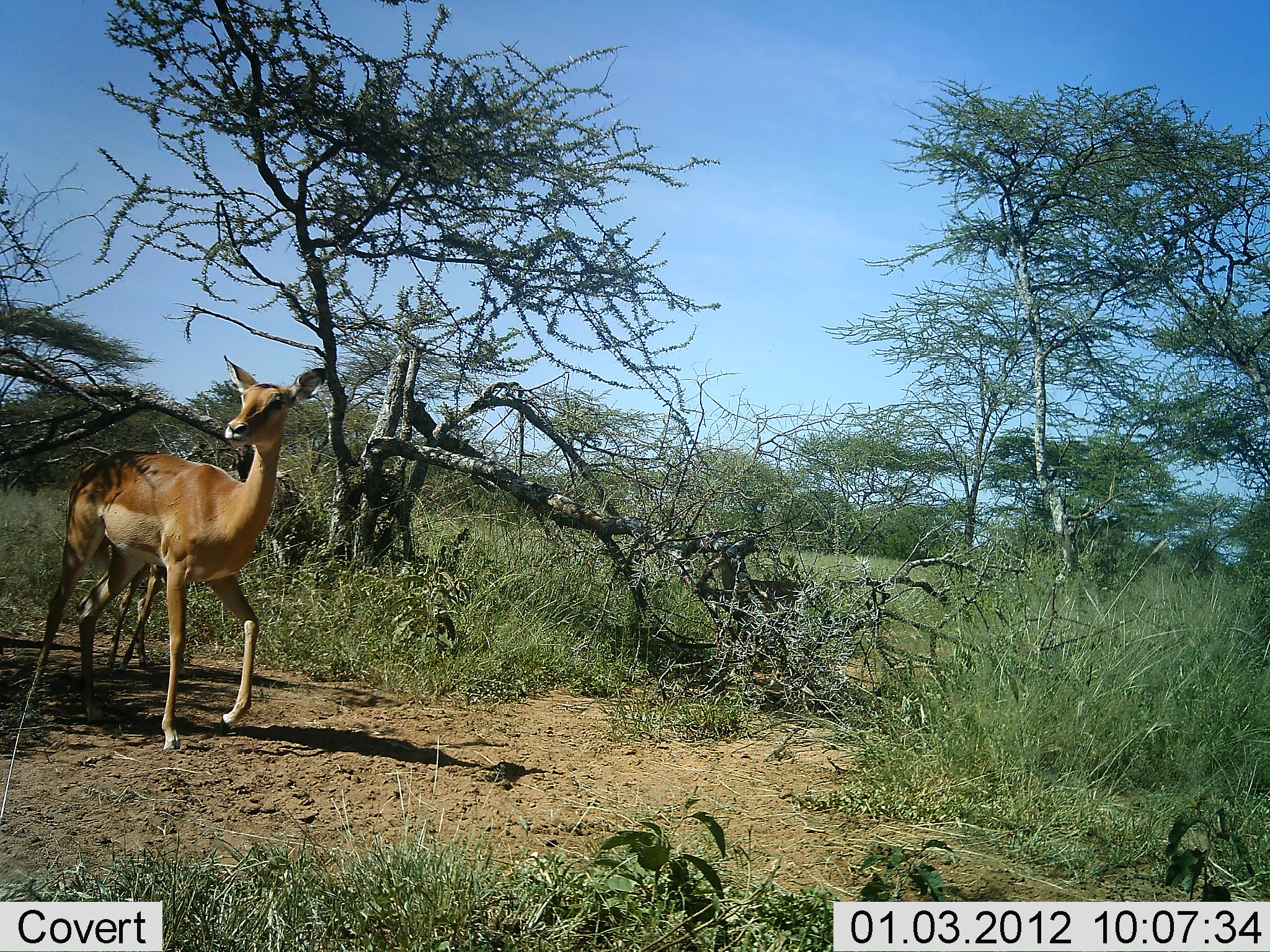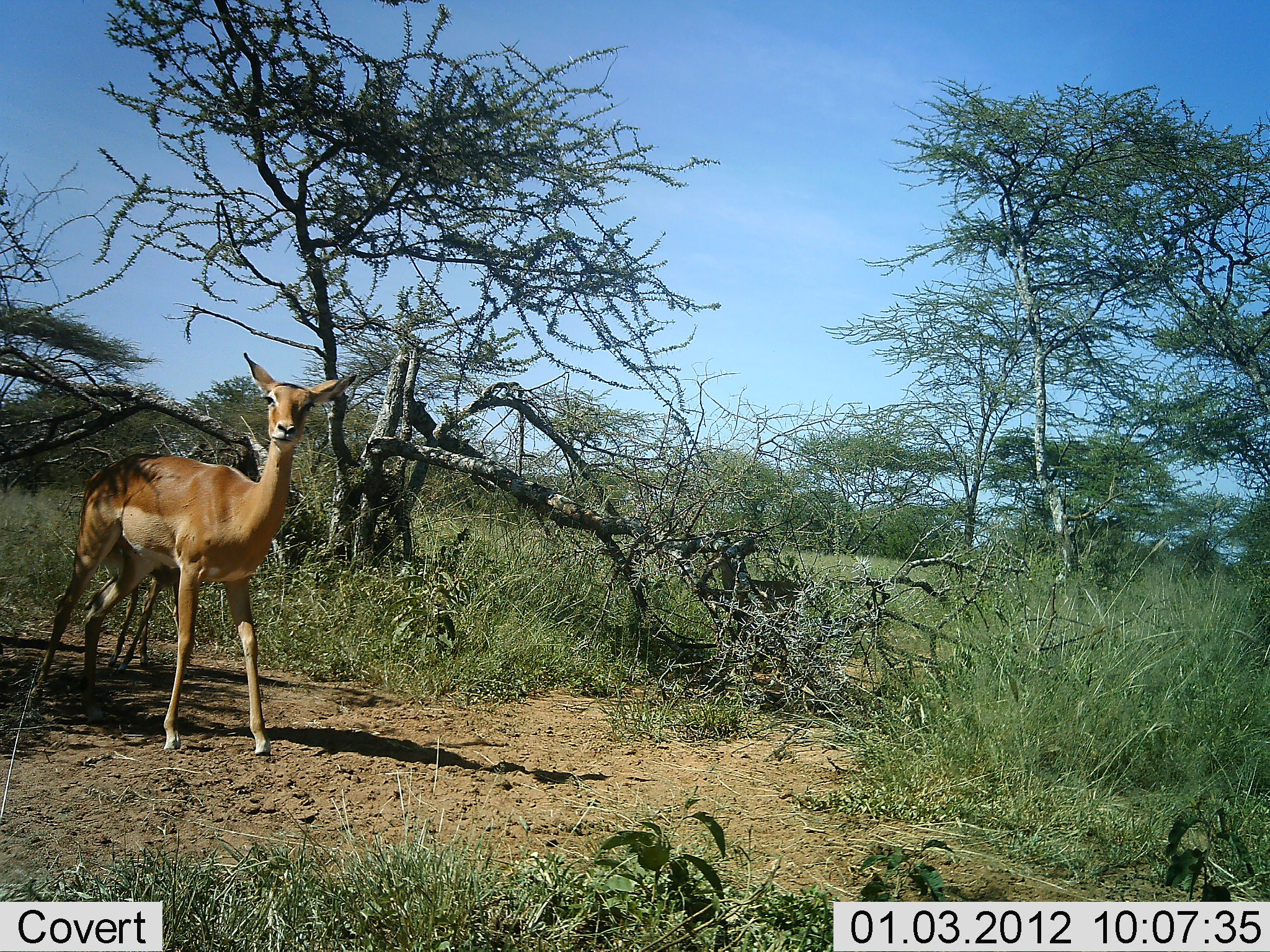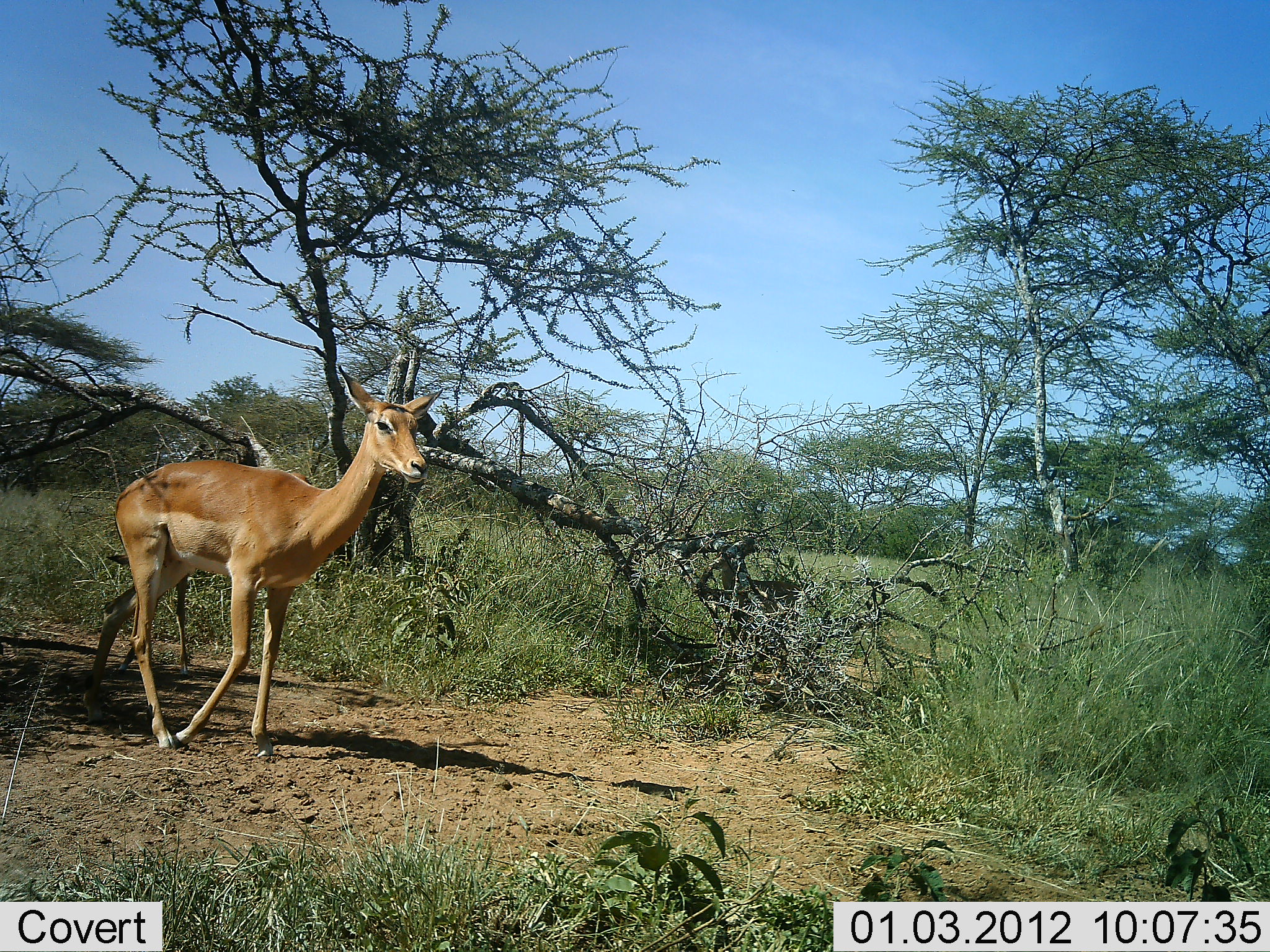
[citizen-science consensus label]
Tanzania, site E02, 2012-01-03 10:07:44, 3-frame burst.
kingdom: Animalia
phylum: Chordata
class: Mammalia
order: Artiodactyla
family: Bovidae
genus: Aepyceros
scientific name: Aepyceros melampus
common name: impala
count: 1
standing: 62%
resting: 0%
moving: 38%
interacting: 0%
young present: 23%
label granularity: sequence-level